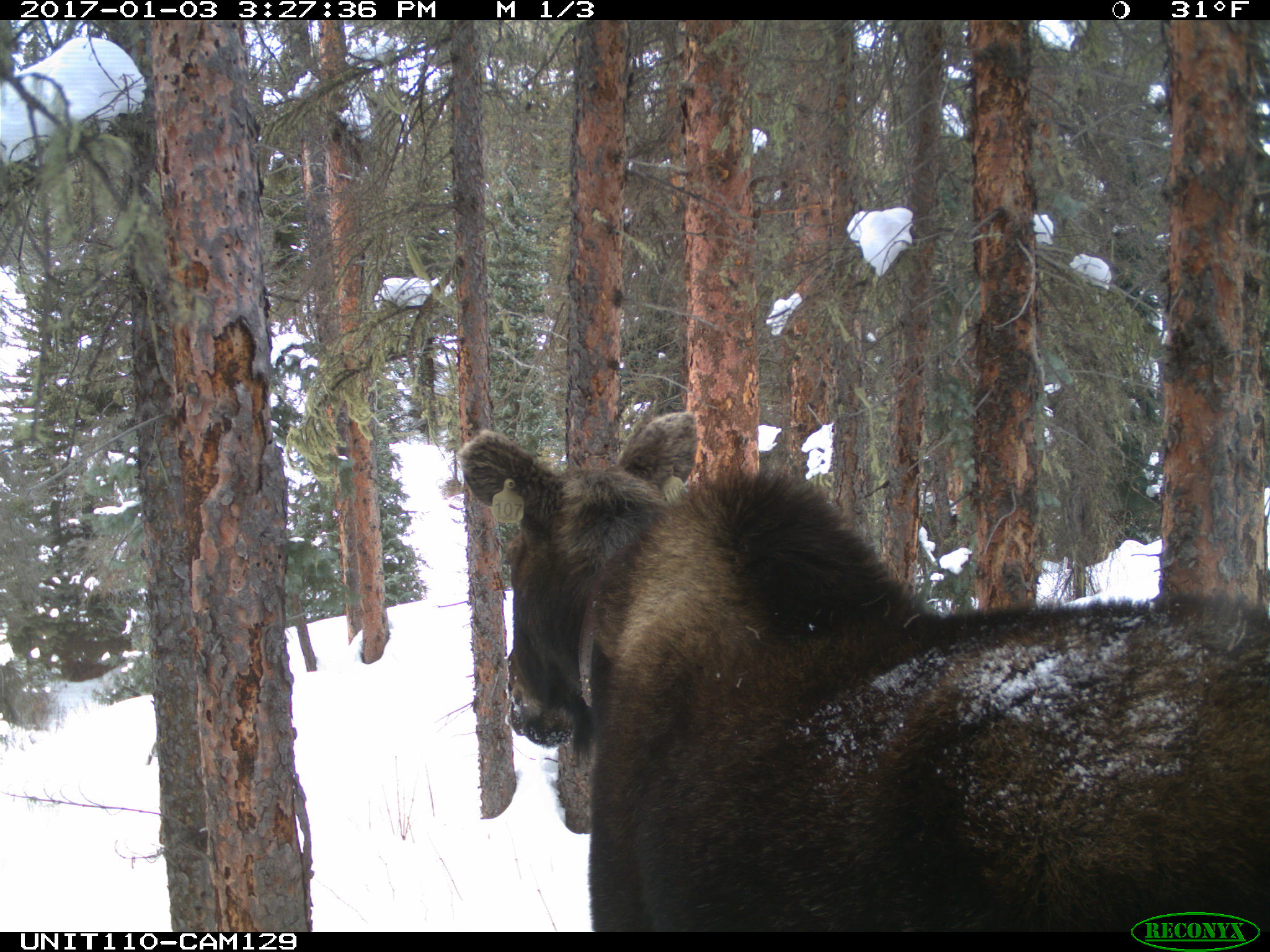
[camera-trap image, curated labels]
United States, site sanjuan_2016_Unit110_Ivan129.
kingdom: Animalia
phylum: Chordata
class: Mammalia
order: Artiodactyla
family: Cervidae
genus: Alces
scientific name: Alces alces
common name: moose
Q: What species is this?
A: Alces alces (moose).